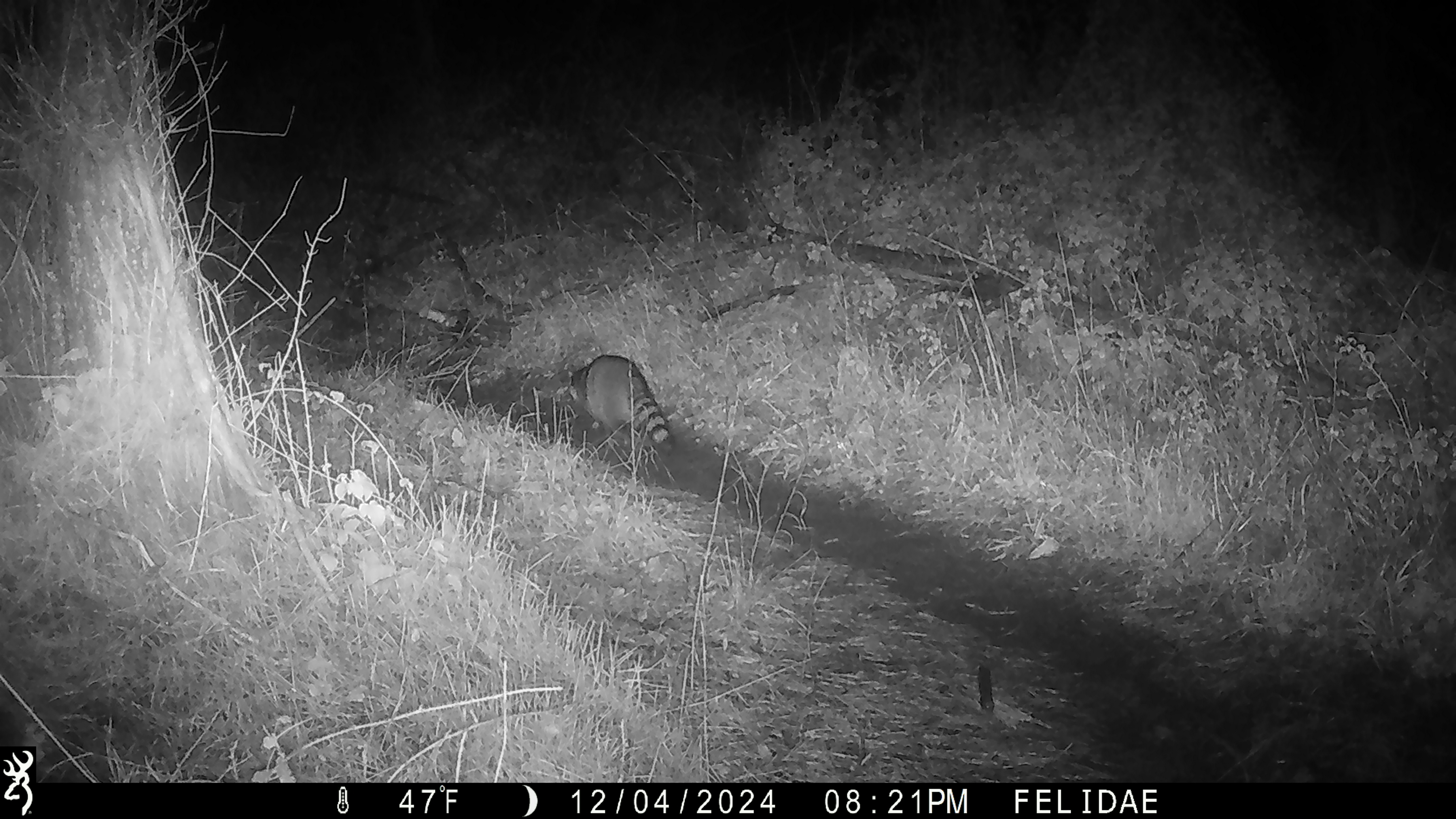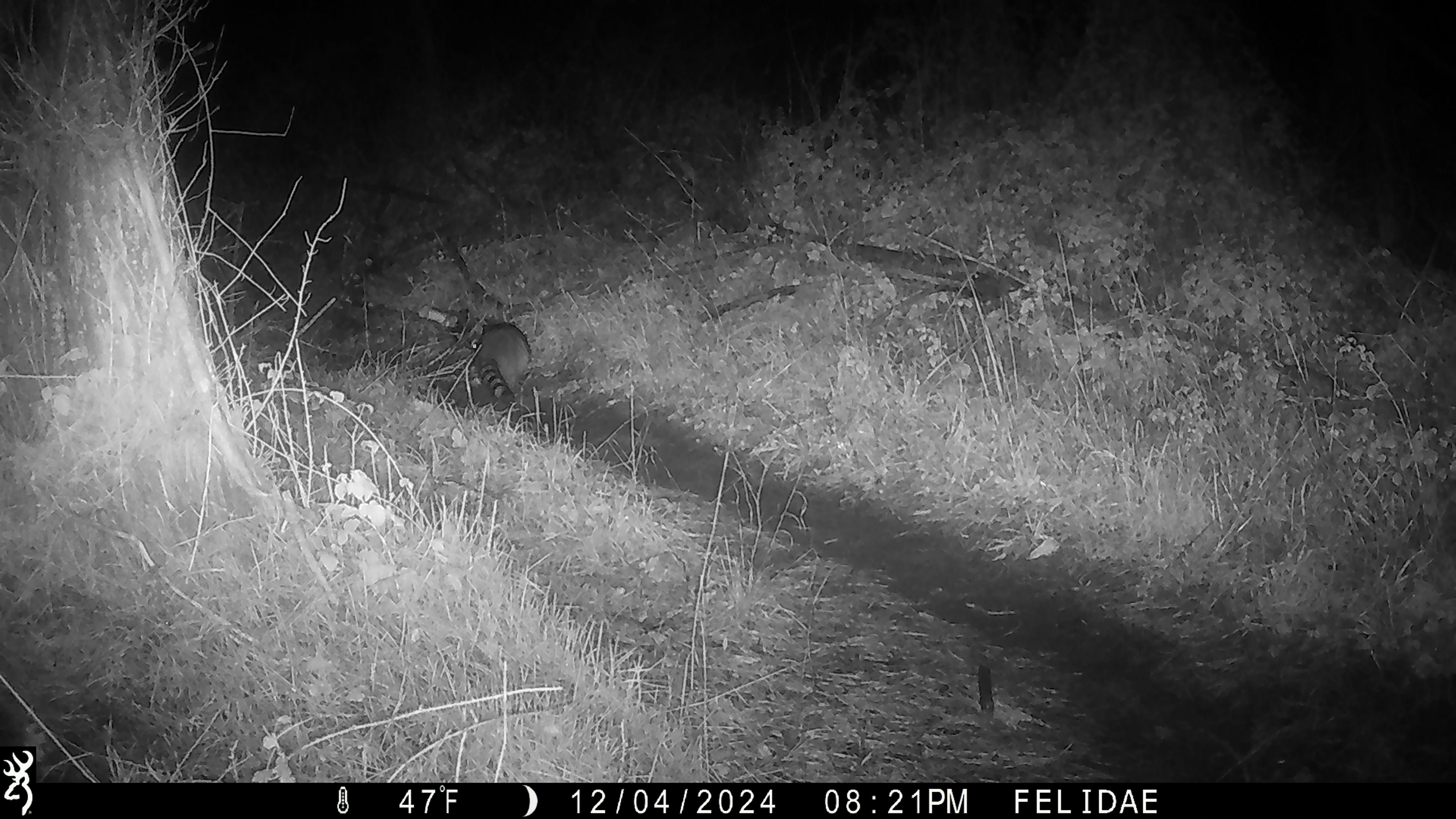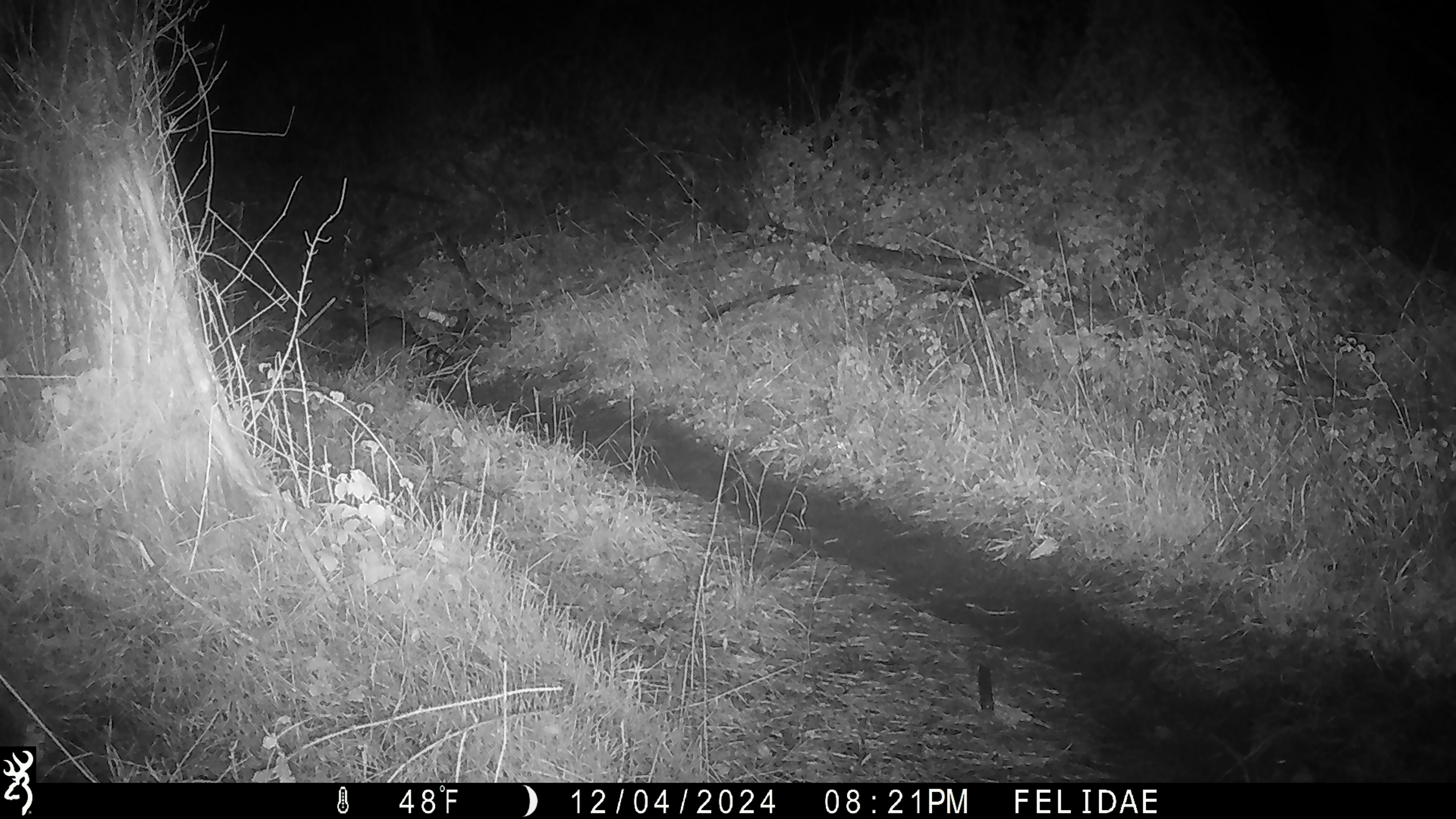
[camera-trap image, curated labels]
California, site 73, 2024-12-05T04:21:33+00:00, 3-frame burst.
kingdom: Animalia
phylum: Chordata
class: Mammalia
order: Carnivora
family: Procyonidae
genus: Procyon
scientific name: Procyon lotor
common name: raccoon